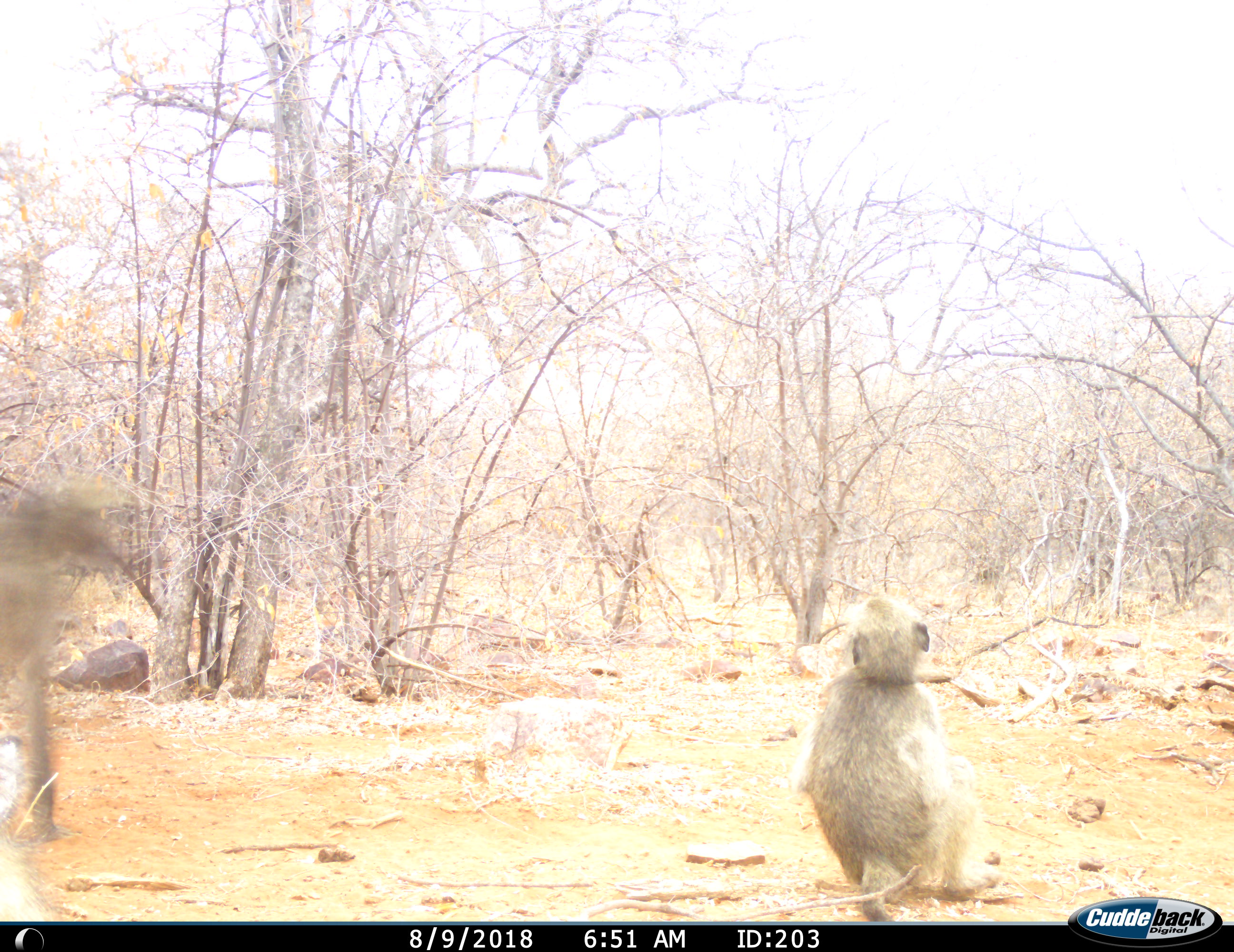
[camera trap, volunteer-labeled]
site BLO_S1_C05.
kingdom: Animalia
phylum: Chordata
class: Mammalia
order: Primates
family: Cercopithecidae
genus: Papio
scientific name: Papio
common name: baboon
Baboon (Papio), count 2. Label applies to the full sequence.